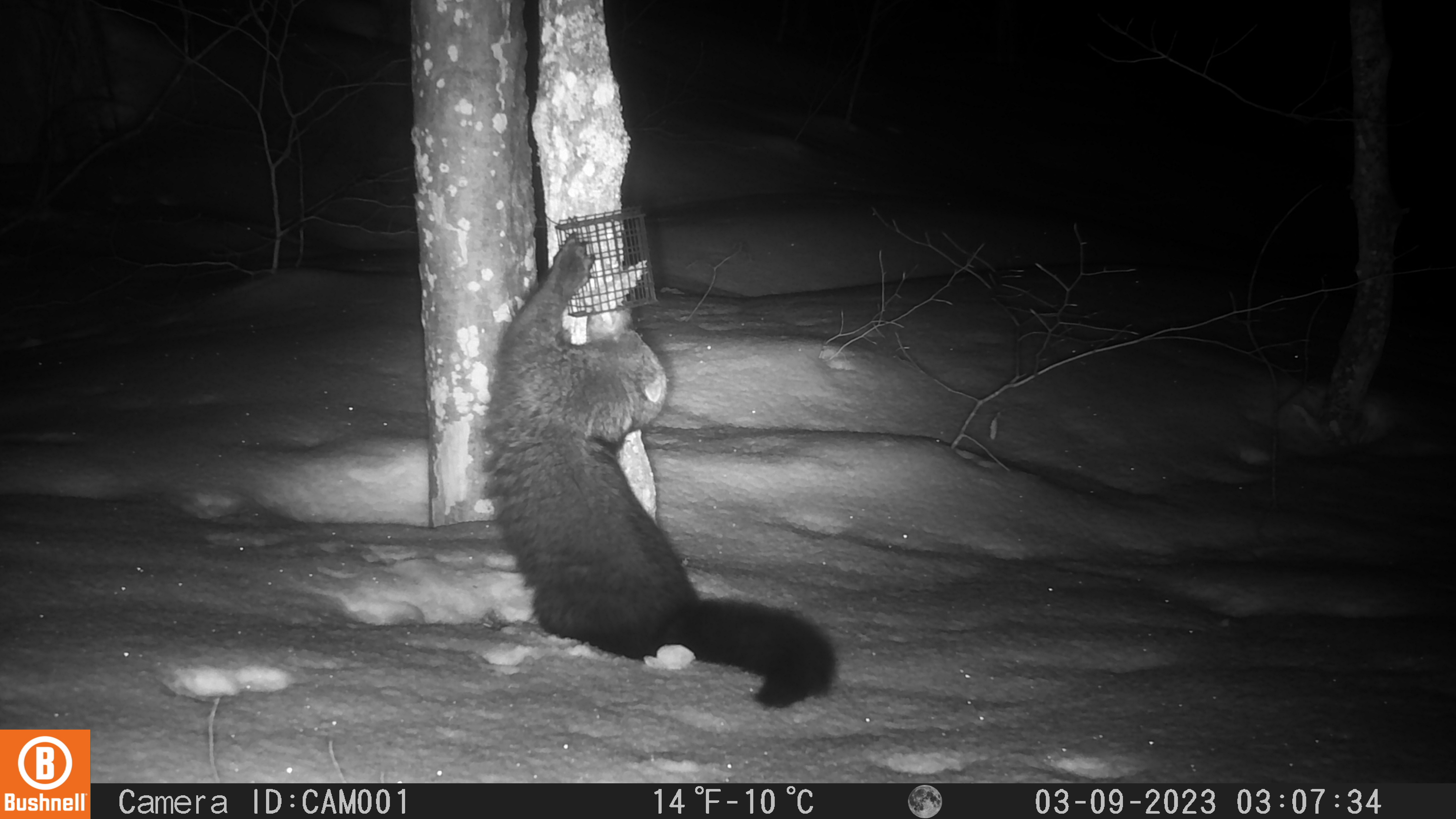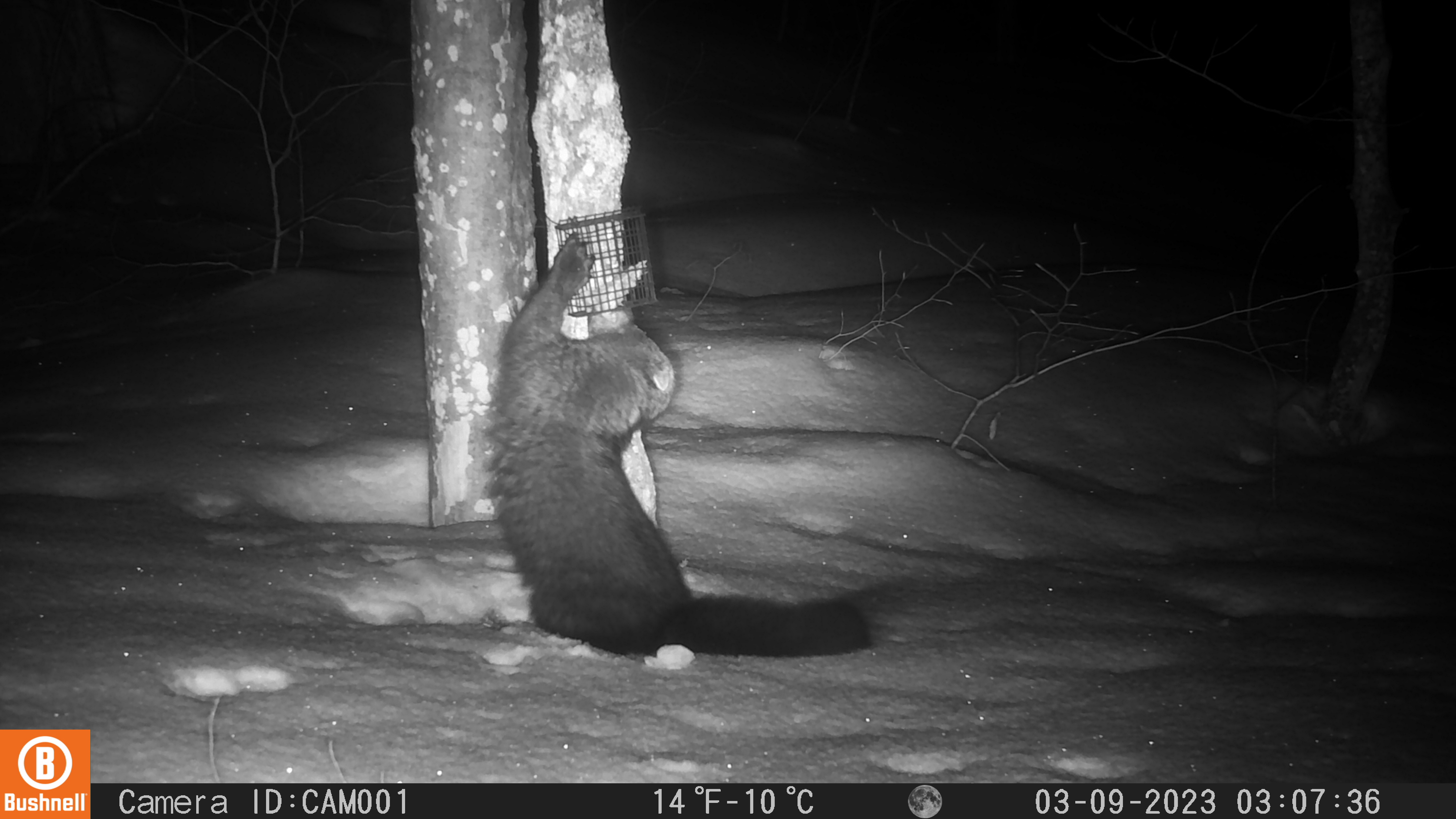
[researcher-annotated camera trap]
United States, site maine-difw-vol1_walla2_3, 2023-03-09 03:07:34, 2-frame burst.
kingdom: Animalia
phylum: Chordata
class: Mammalia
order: Carnivora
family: Mustelidae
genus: Pekania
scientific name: Pekania pennanti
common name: fisher